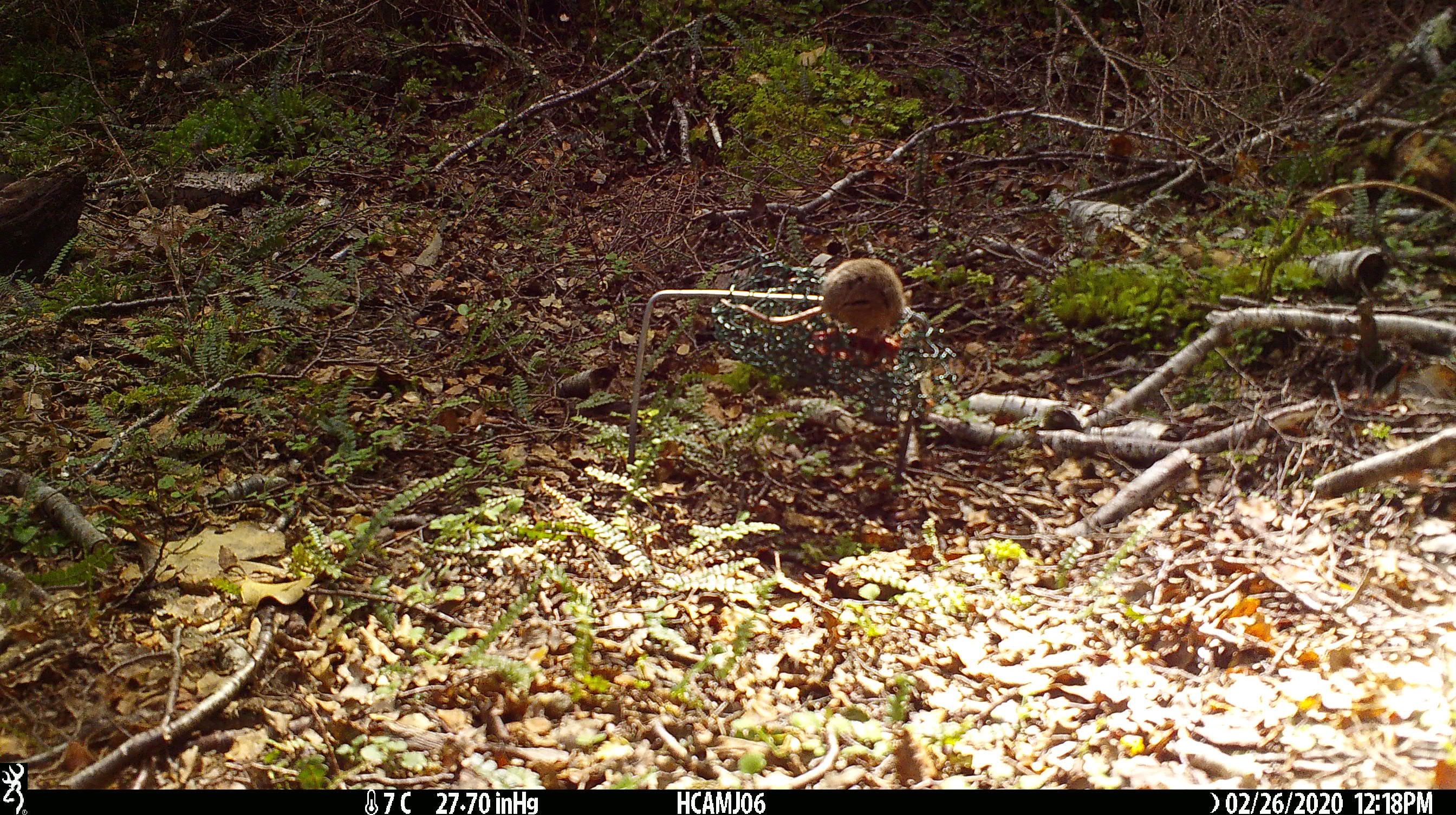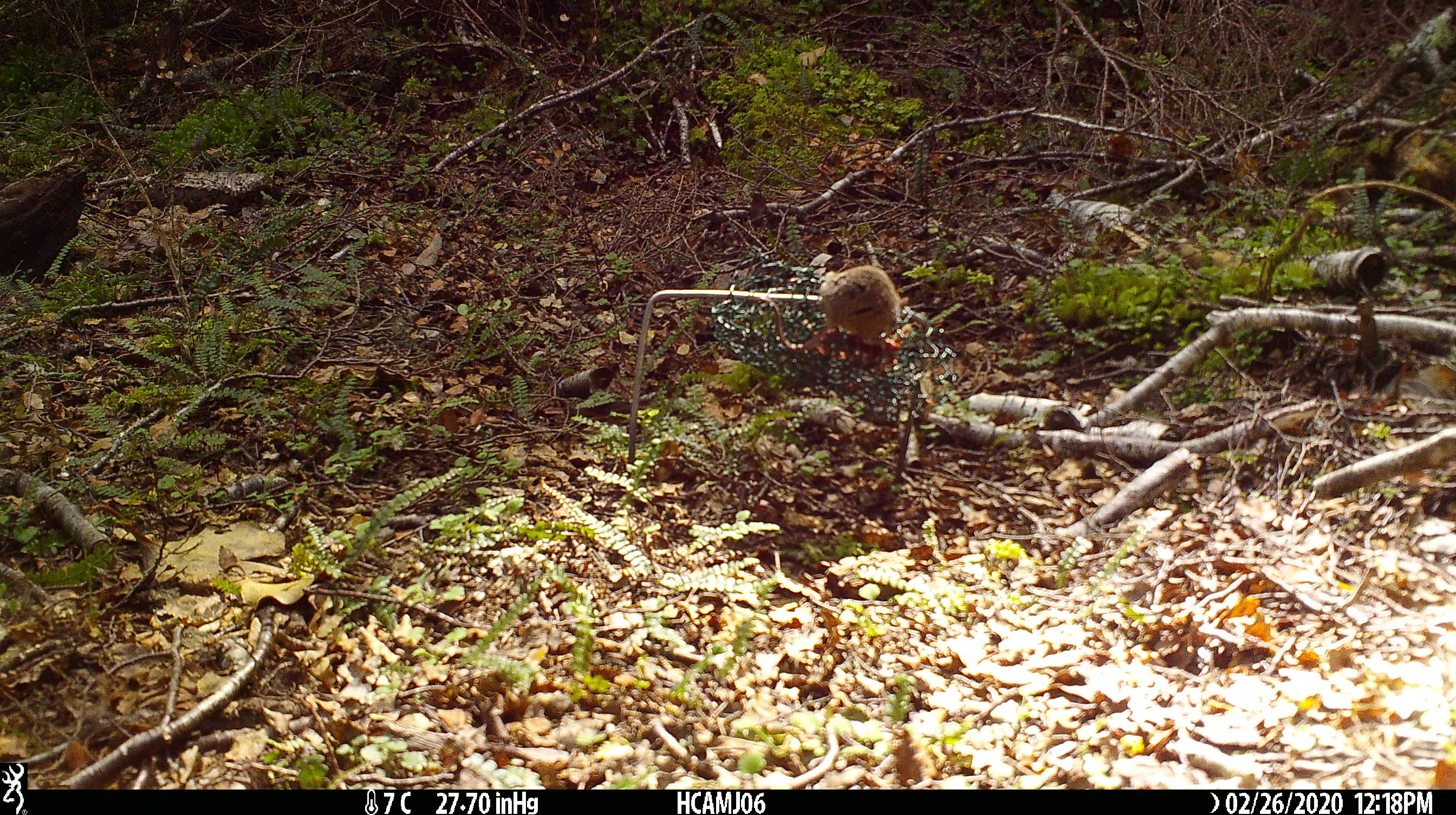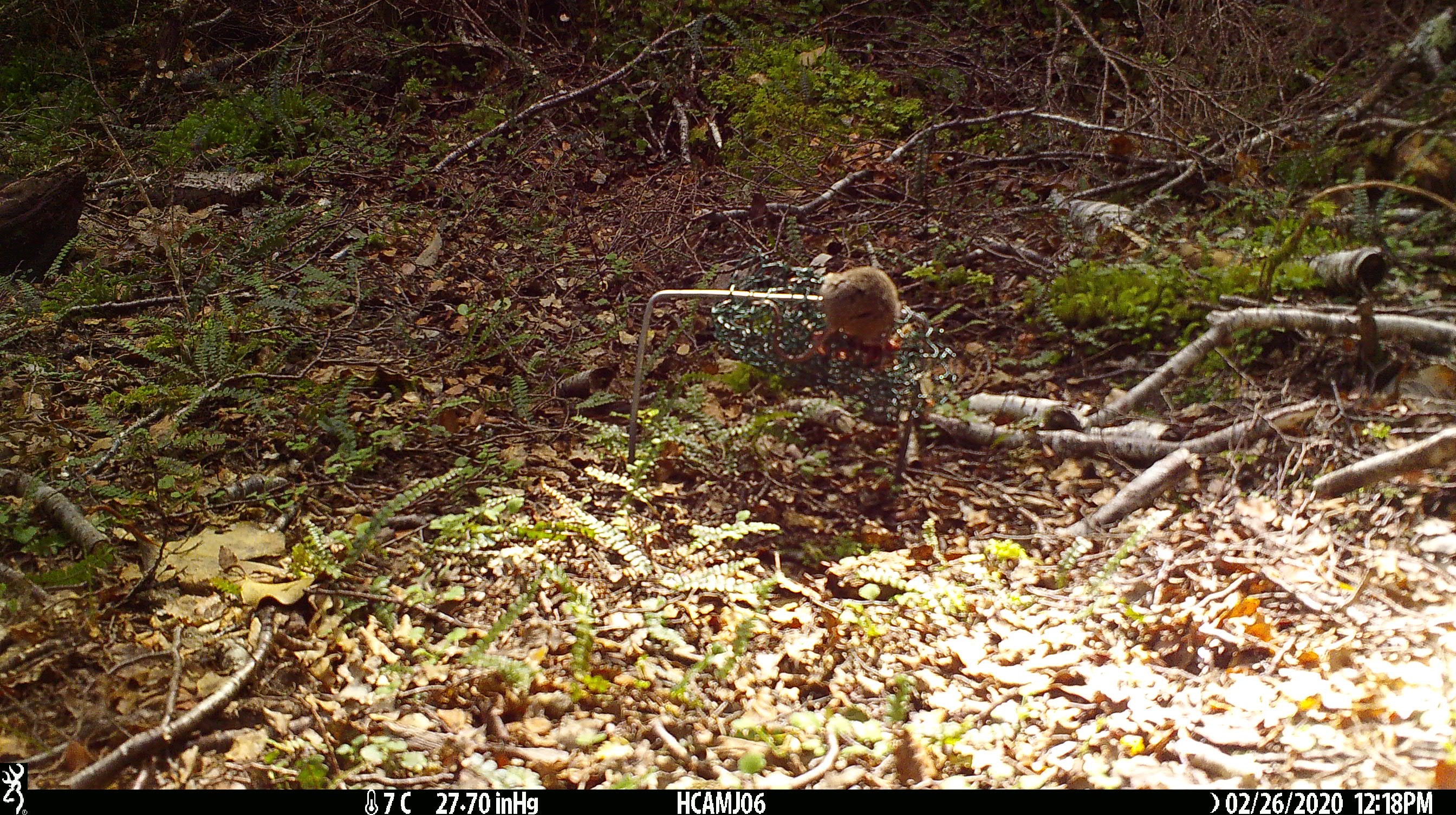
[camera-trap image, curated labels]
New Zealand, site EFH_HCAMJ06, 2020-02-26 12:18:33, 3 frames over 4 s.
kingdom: Animalia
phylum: Chordata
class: Mammalia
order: Rodentia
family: Muridae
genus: Mus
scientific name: Mus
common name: mouse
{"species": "mouse (Mus)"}